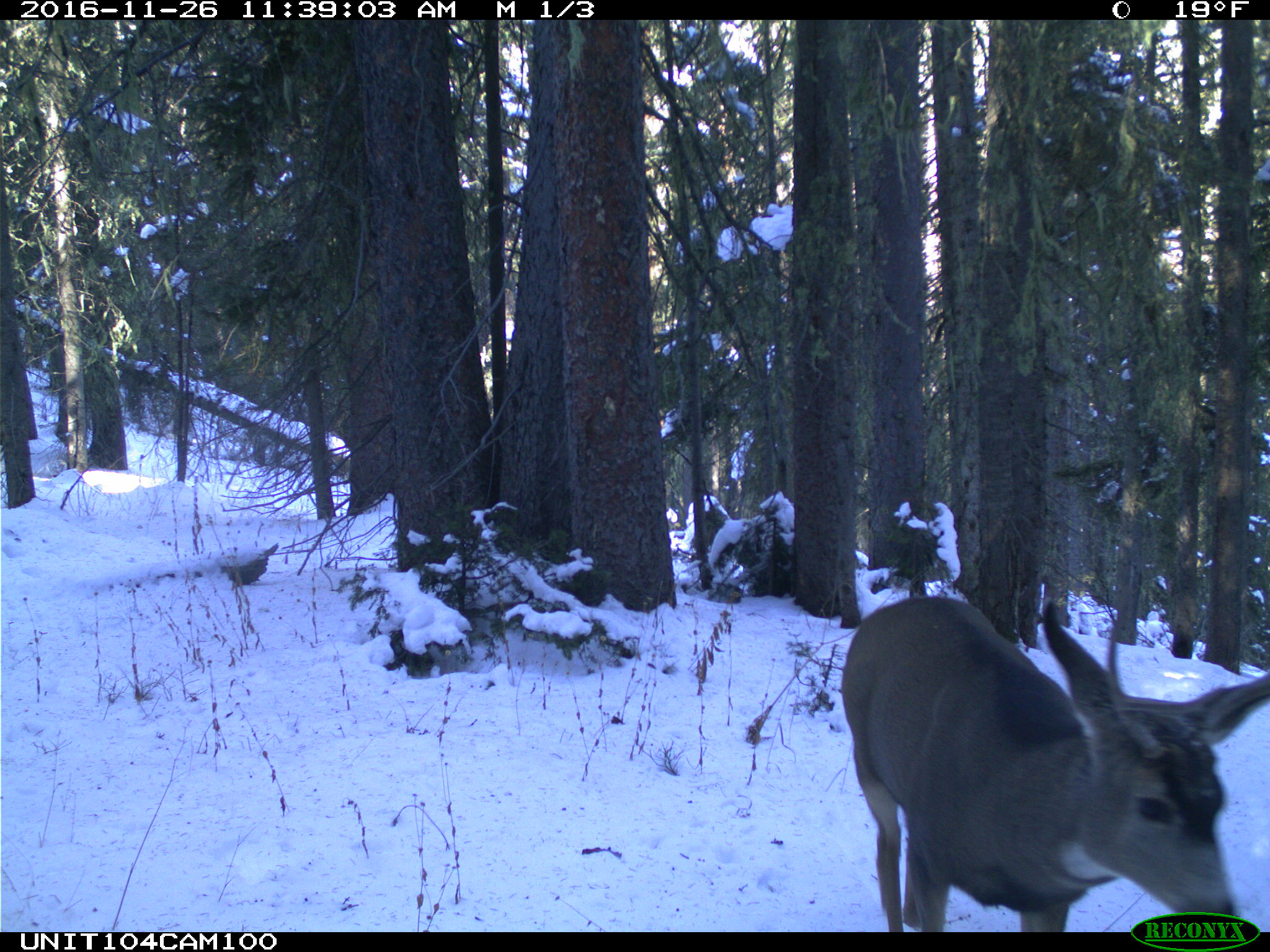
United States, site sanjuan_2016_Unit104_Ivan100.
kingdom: Animalia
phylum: Chordata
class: Mammalia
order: Artiodactyla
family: Cervidae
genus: Odocoileus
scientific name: Odocoileus hemionus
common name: mule deer